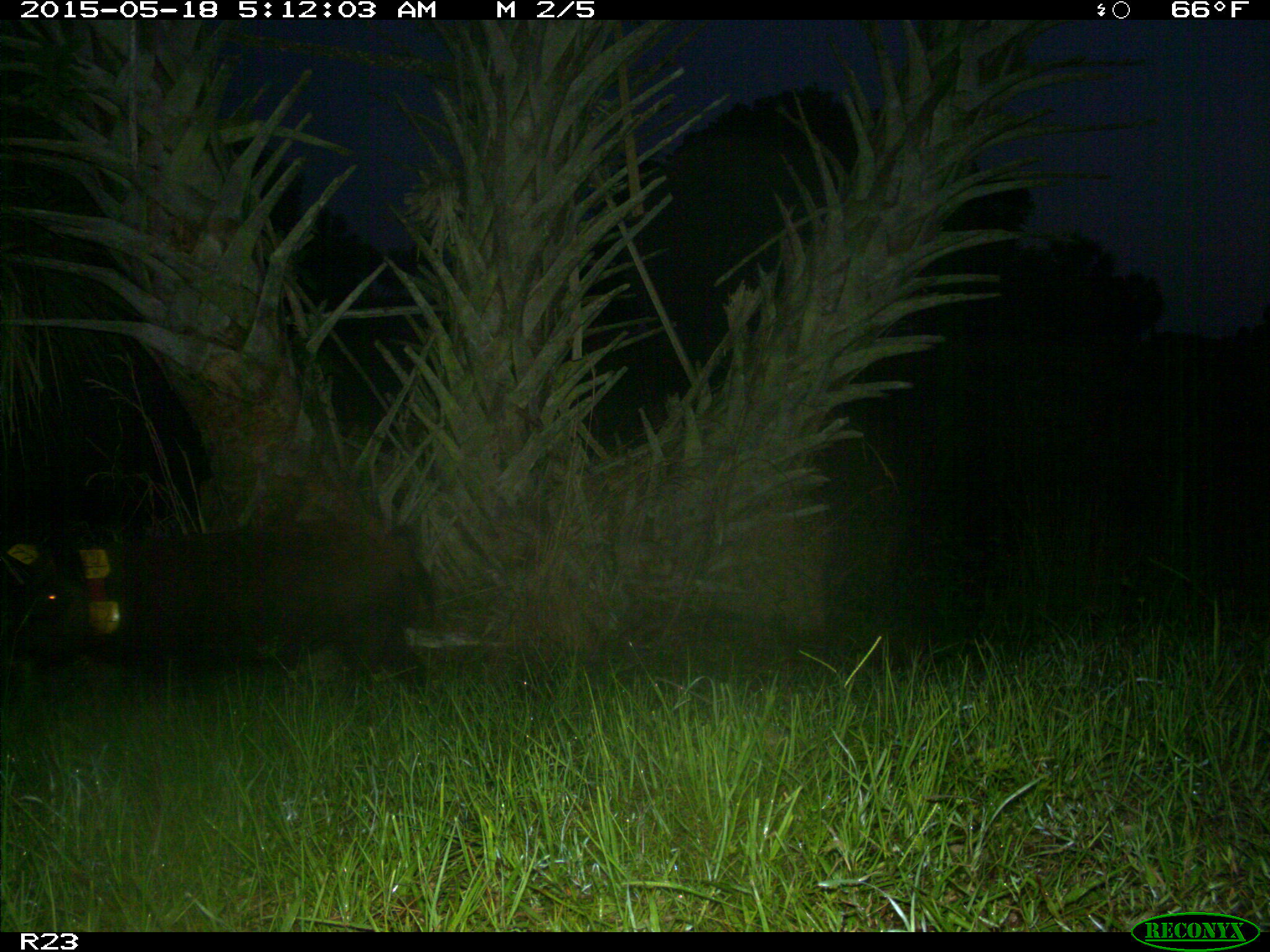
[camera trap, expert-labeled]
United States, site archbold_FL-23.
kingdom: Animalia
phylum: Chordata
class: Mammalia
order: Artiodactyla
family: Bovidae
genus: Bos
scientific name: Bos taurus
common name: domestic cow